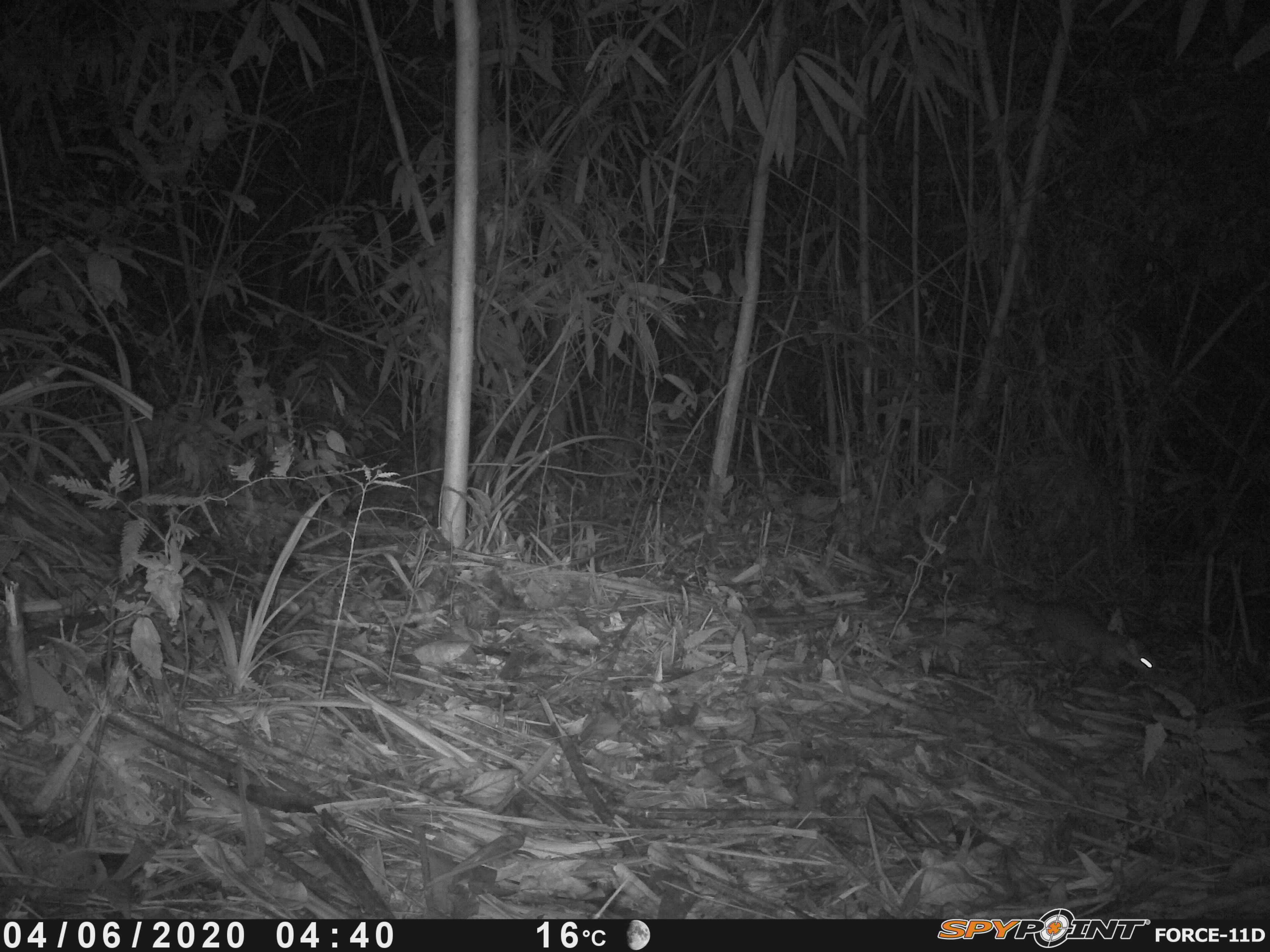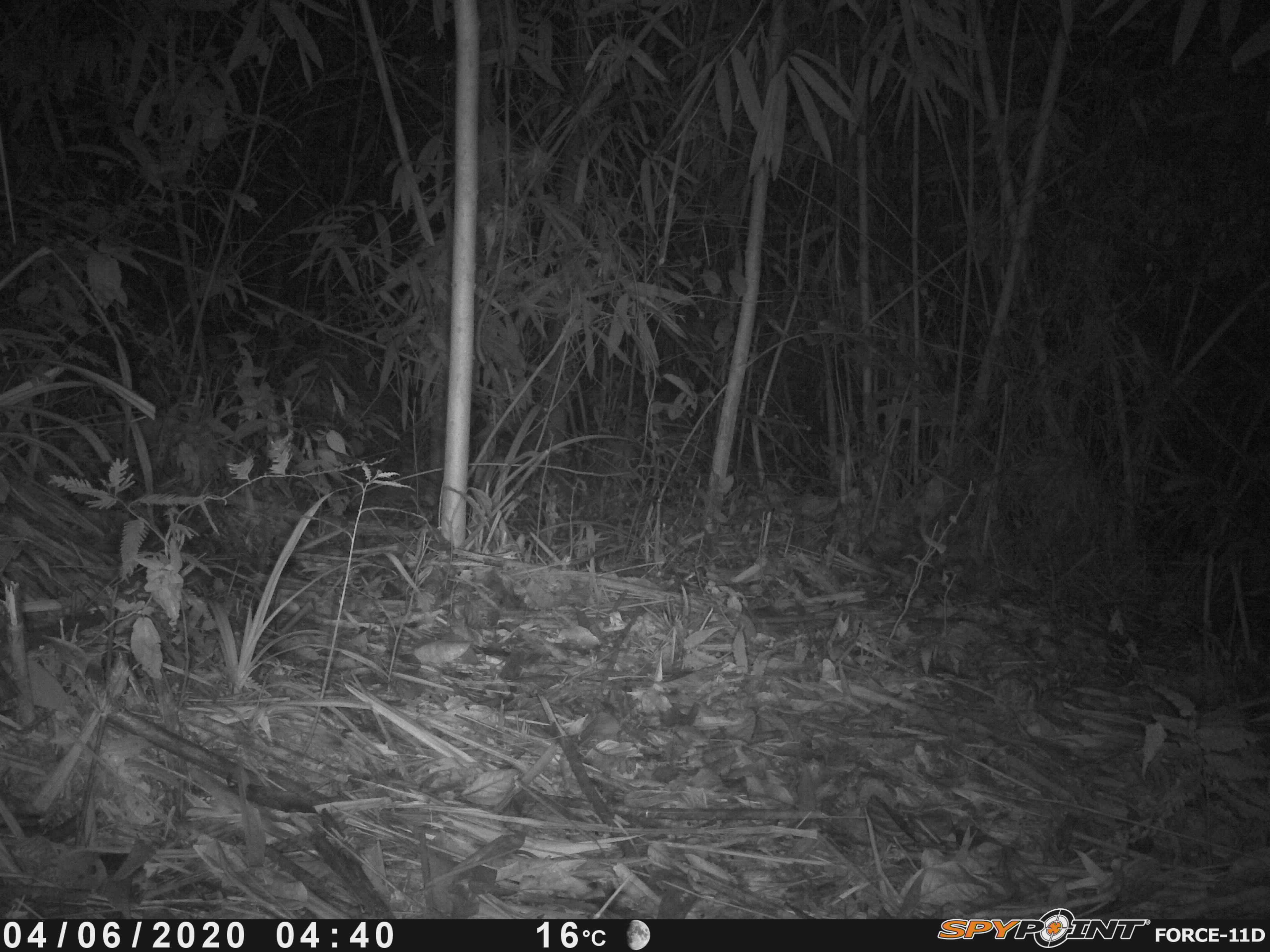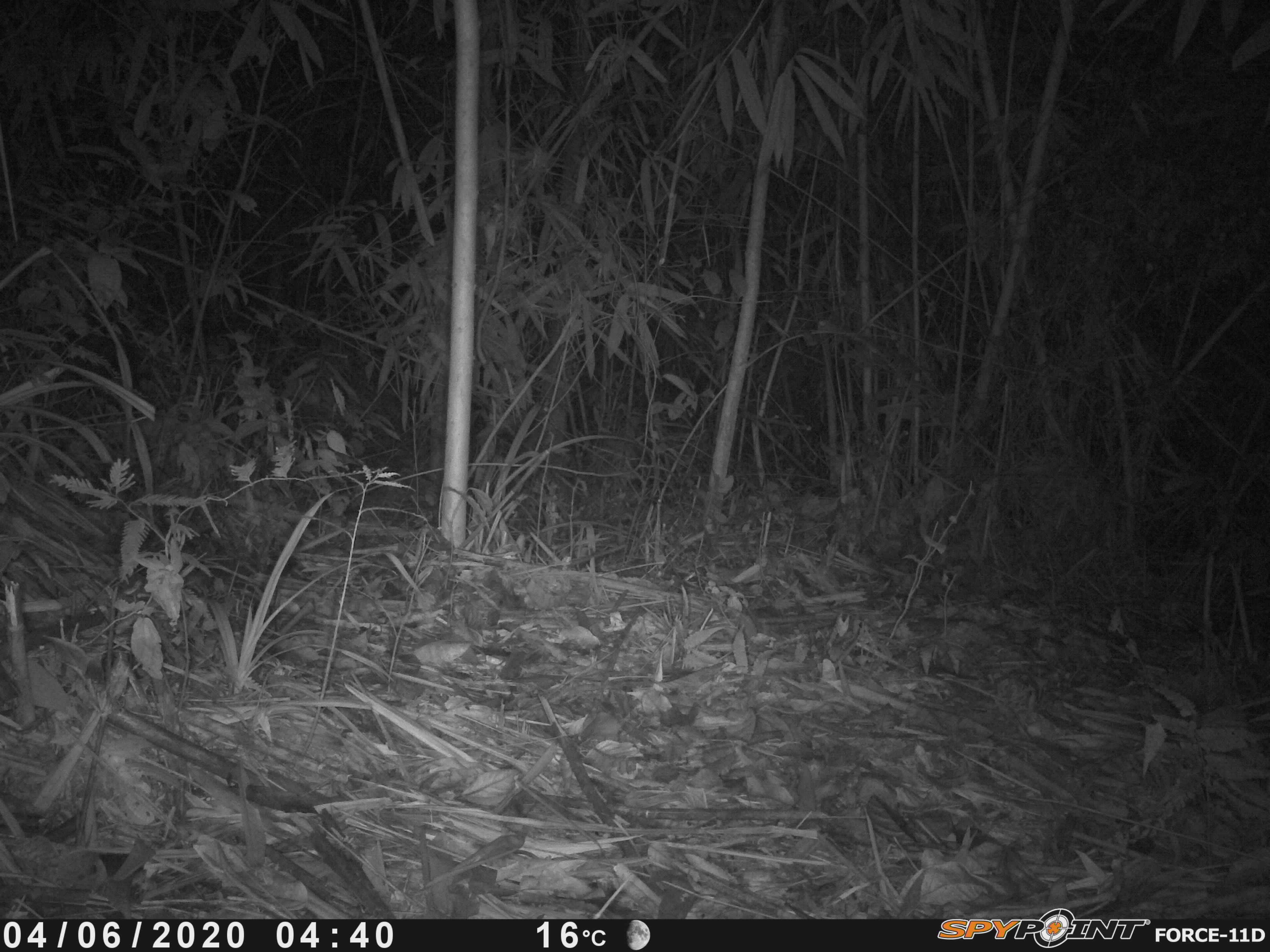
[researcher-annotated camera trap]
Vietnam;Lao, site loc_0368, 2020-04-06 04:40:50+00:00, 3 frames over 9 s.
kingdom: Animalia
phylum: Chordata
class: Mammalia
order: Carnivora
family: Mustelidae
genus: Melogale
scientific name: Melogale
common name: ferret badger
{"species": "ferret badger (Melogale)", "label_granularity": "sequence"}